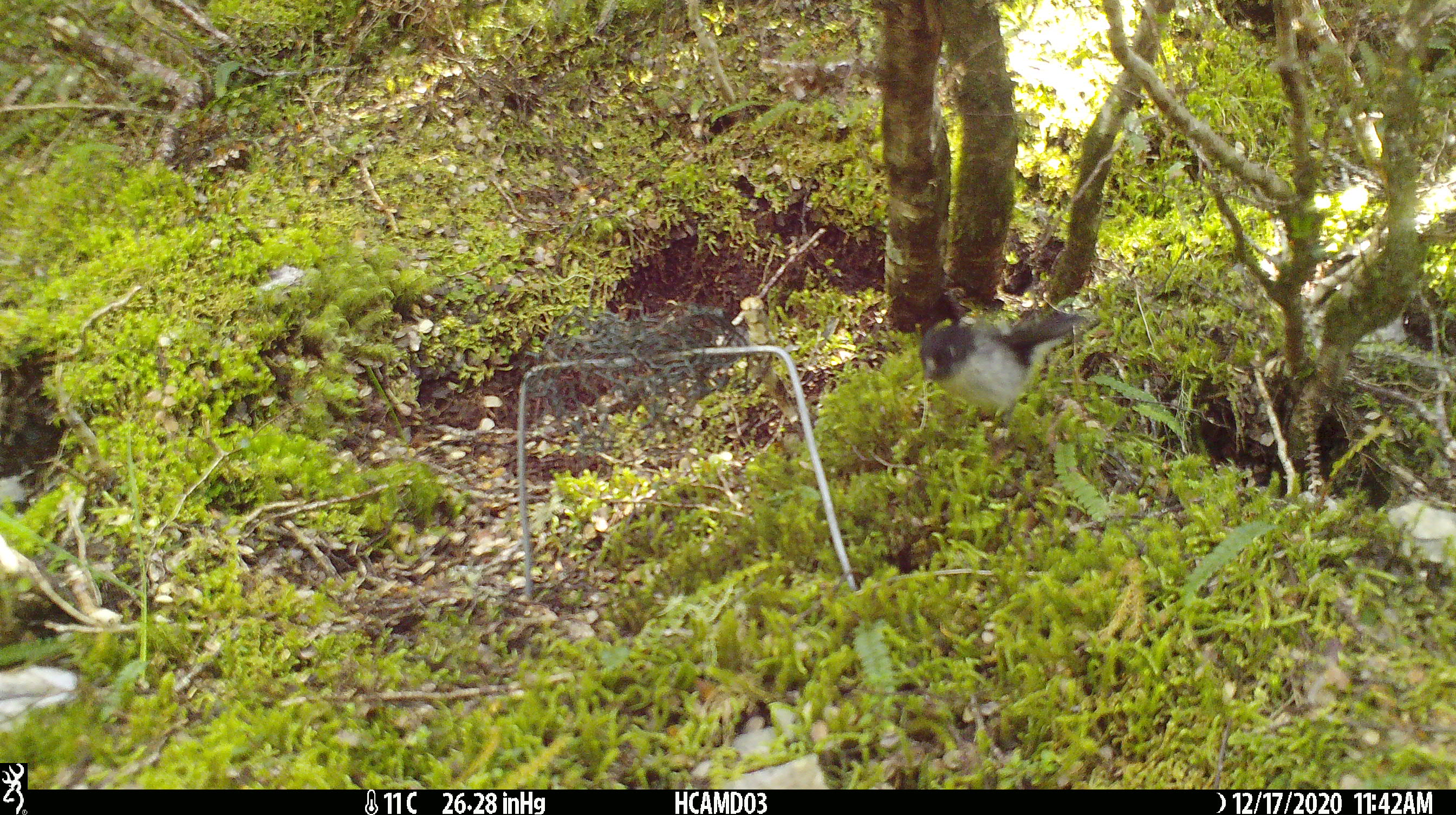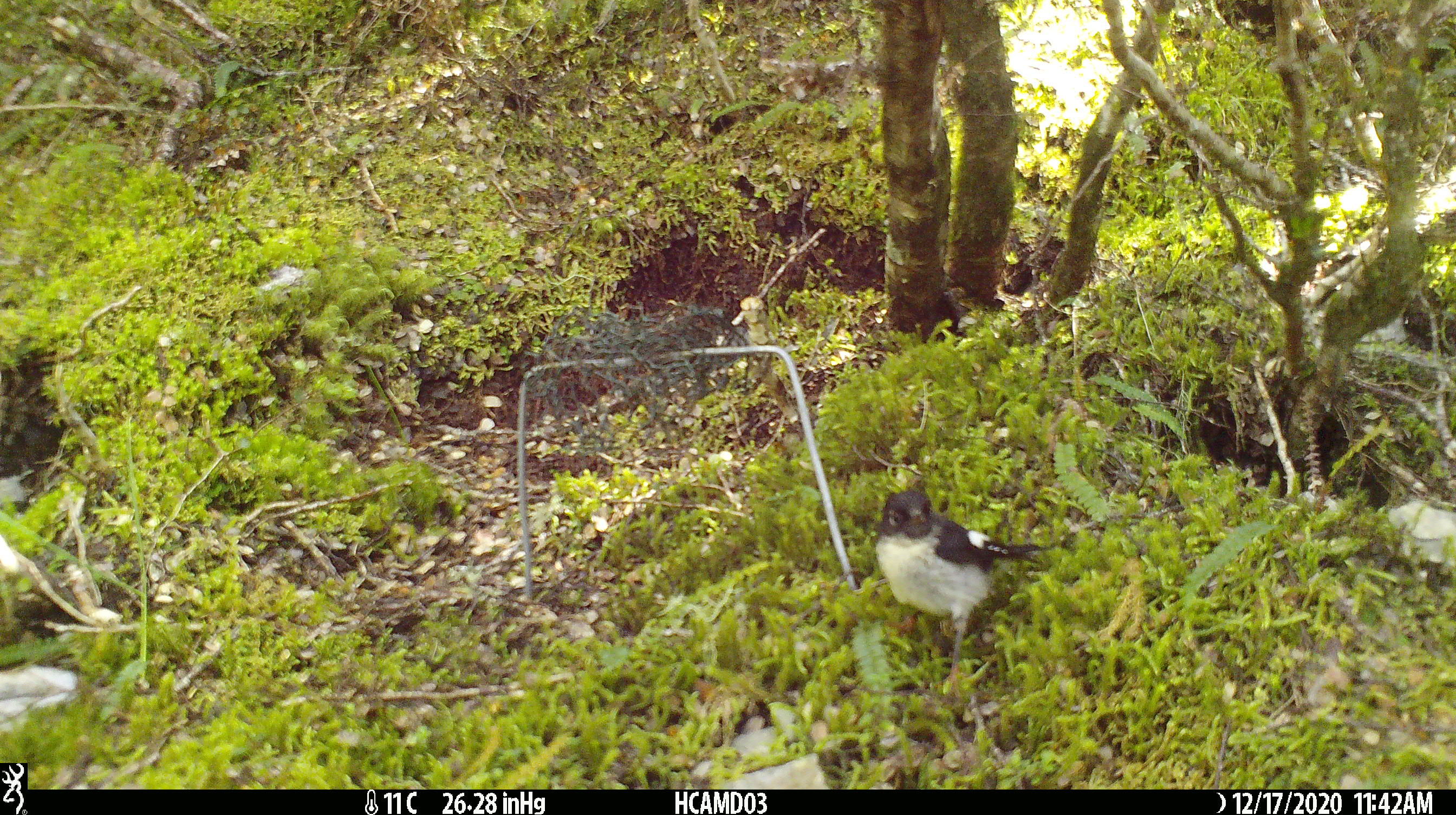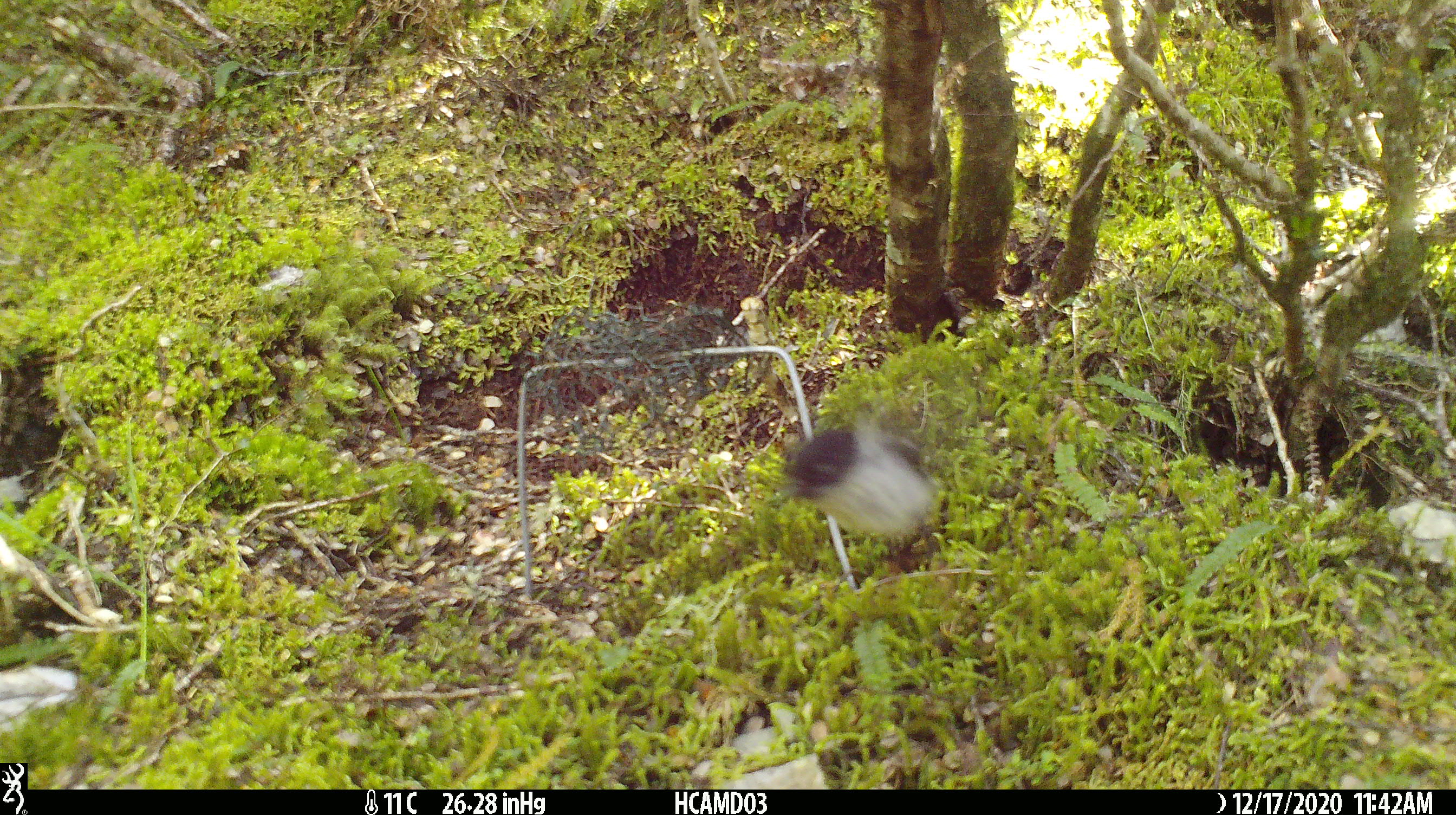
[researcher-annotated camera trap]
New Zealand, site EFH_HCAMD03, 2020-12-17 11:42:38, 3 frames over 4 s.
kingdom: Animalia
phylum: Chordata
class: Aves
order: Passeriformes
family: Petroicidae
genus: Petroica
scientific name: Petroica macrocephala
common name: tomtit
Tomtit (Petroica macrocephala).